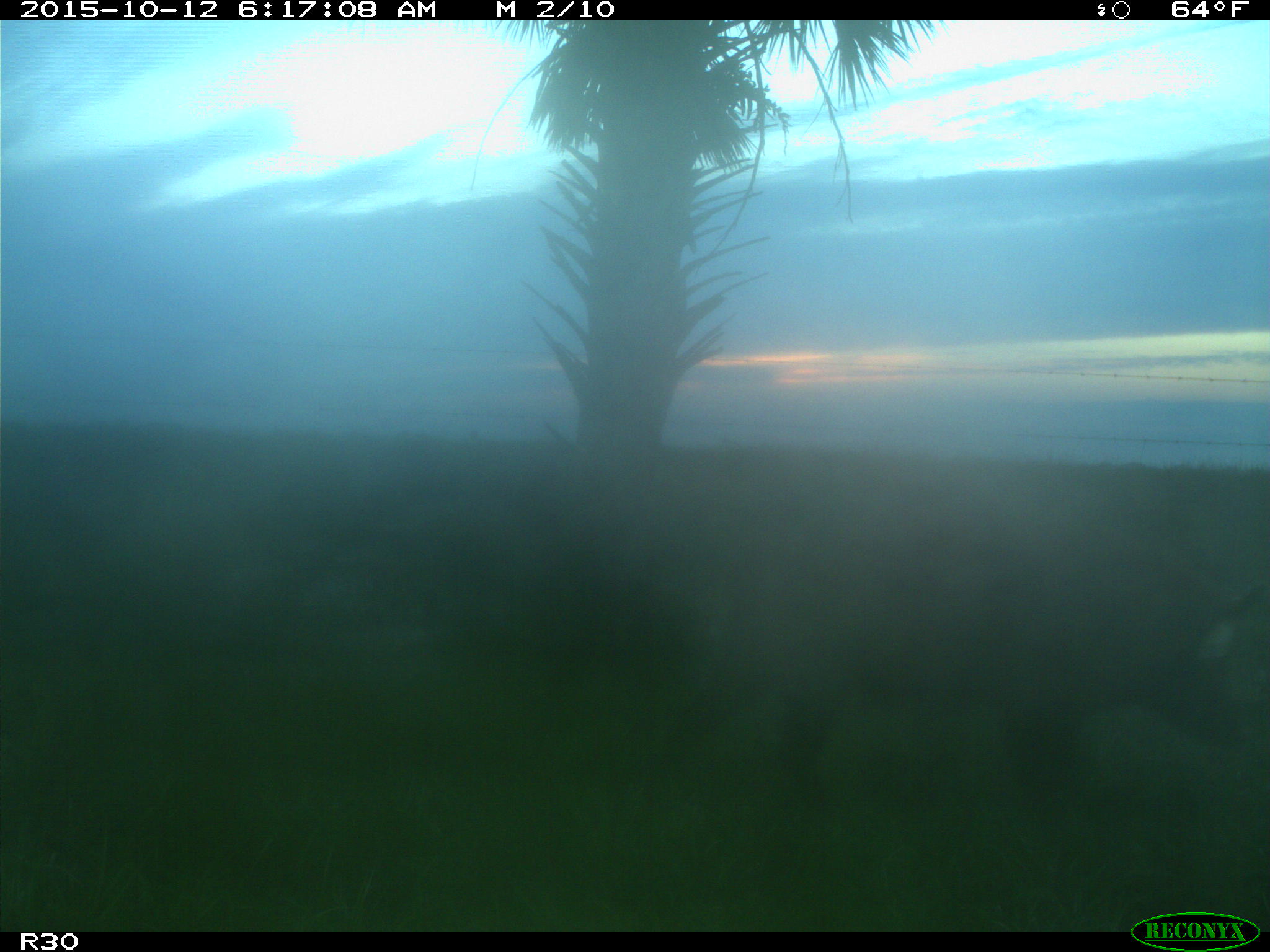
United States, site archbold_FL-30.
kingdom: Animalia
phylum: Chordata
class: Mammalia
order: Artiodactyla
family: Suidae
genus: Sus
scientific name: Sus scrofa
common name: wild boar